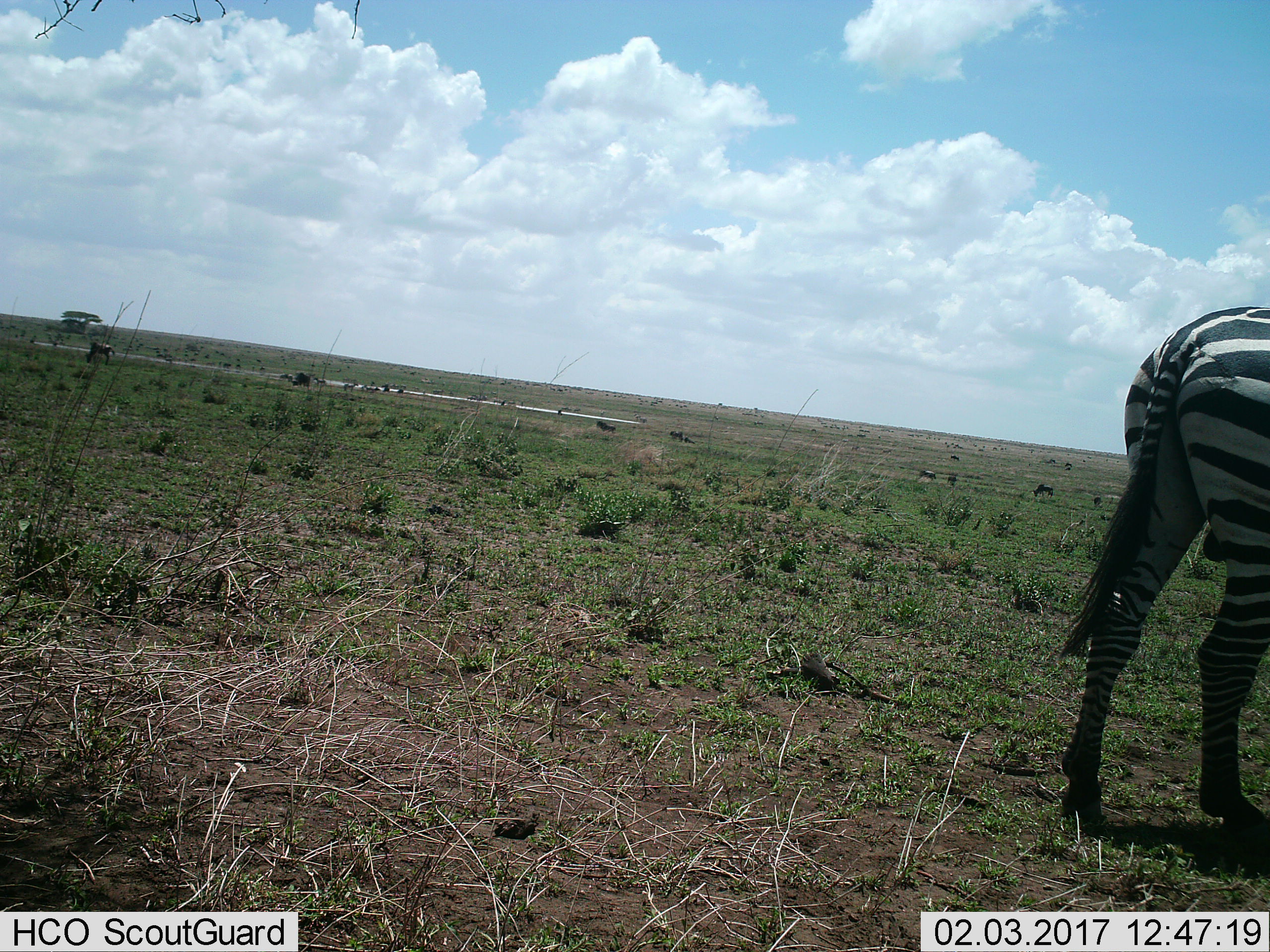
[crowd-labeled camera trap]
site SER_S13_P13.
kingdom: Animalia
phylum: Chordata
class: Mammalia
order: Perissodactyla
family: Equidae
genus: Equus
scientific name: Equus quagga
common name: plains zebra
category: zebraplains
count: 1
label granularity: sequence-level